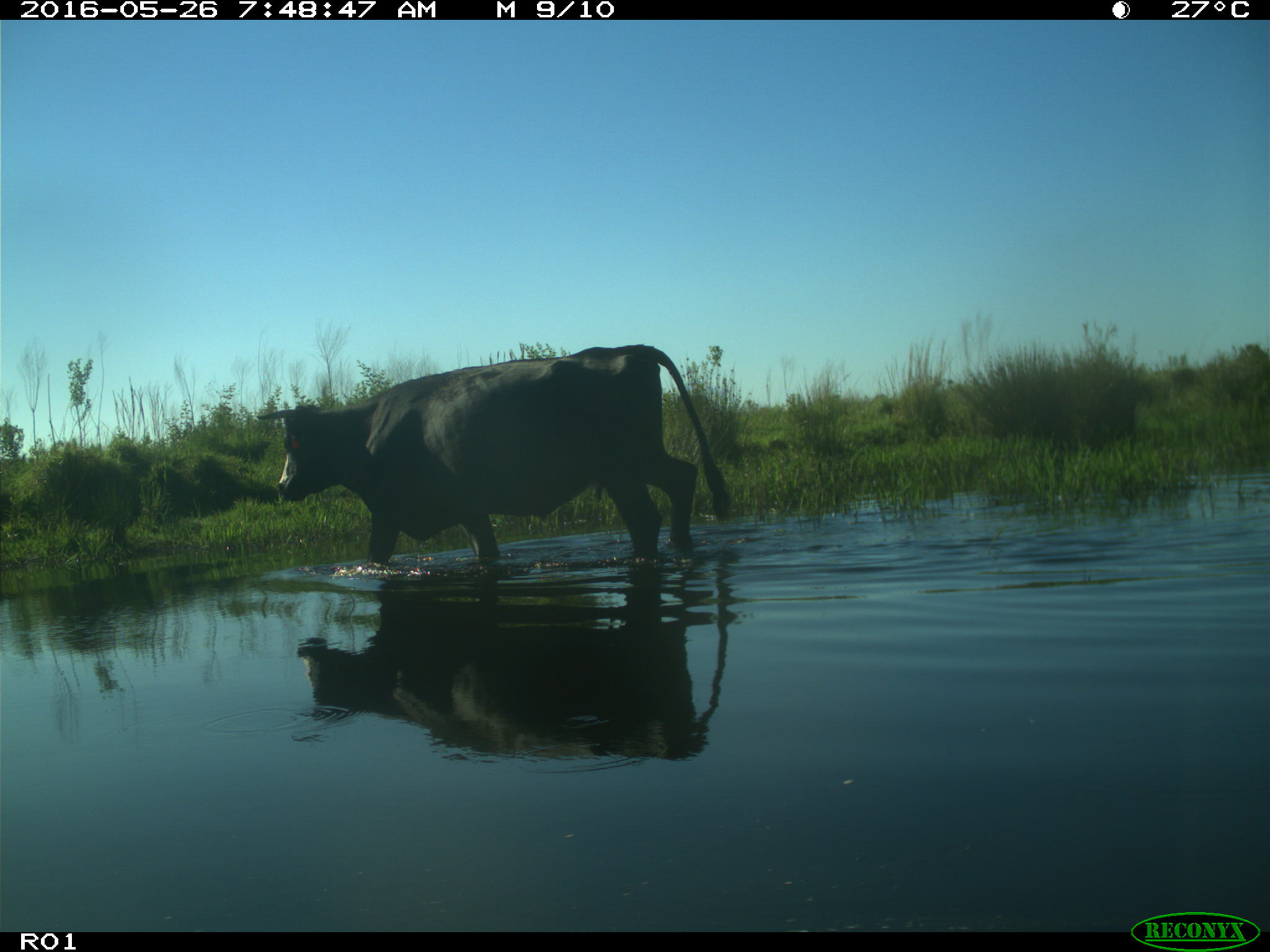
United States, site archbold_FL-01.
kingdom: Animalia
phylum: Chordata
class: Mammalia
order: Artiodactyla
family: Bovidae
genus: Bos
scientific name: Bos taurus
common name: domestic cow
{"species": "Bos taurus (domestic cow)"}